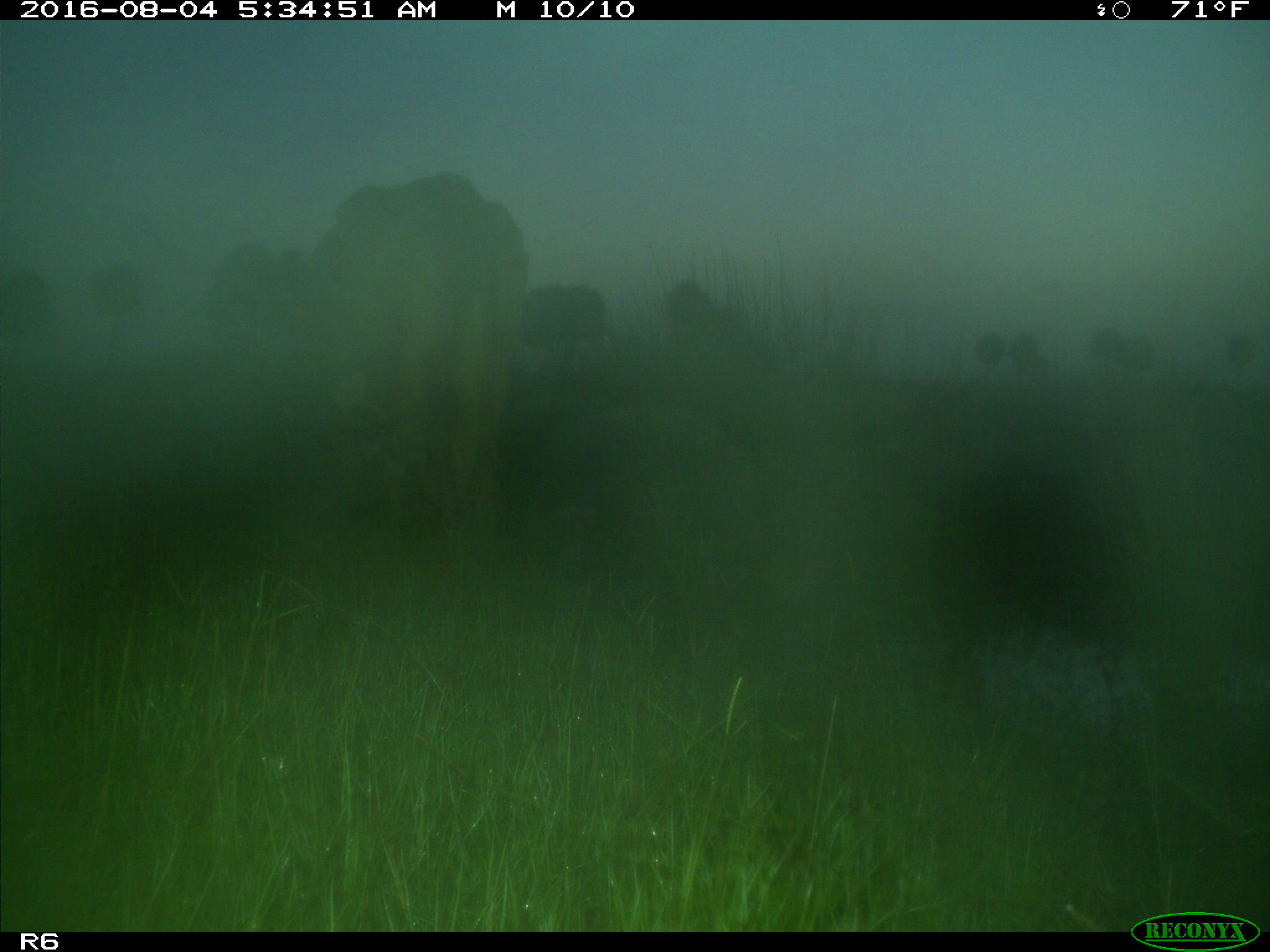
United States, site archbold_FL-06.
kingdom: Animalia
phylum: Chordata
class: Mammalia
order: Artiodactyla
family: Bovidae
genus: Bos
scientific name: Bos taurus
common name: domestic cow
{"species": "Bos taurus (domestic cow)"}